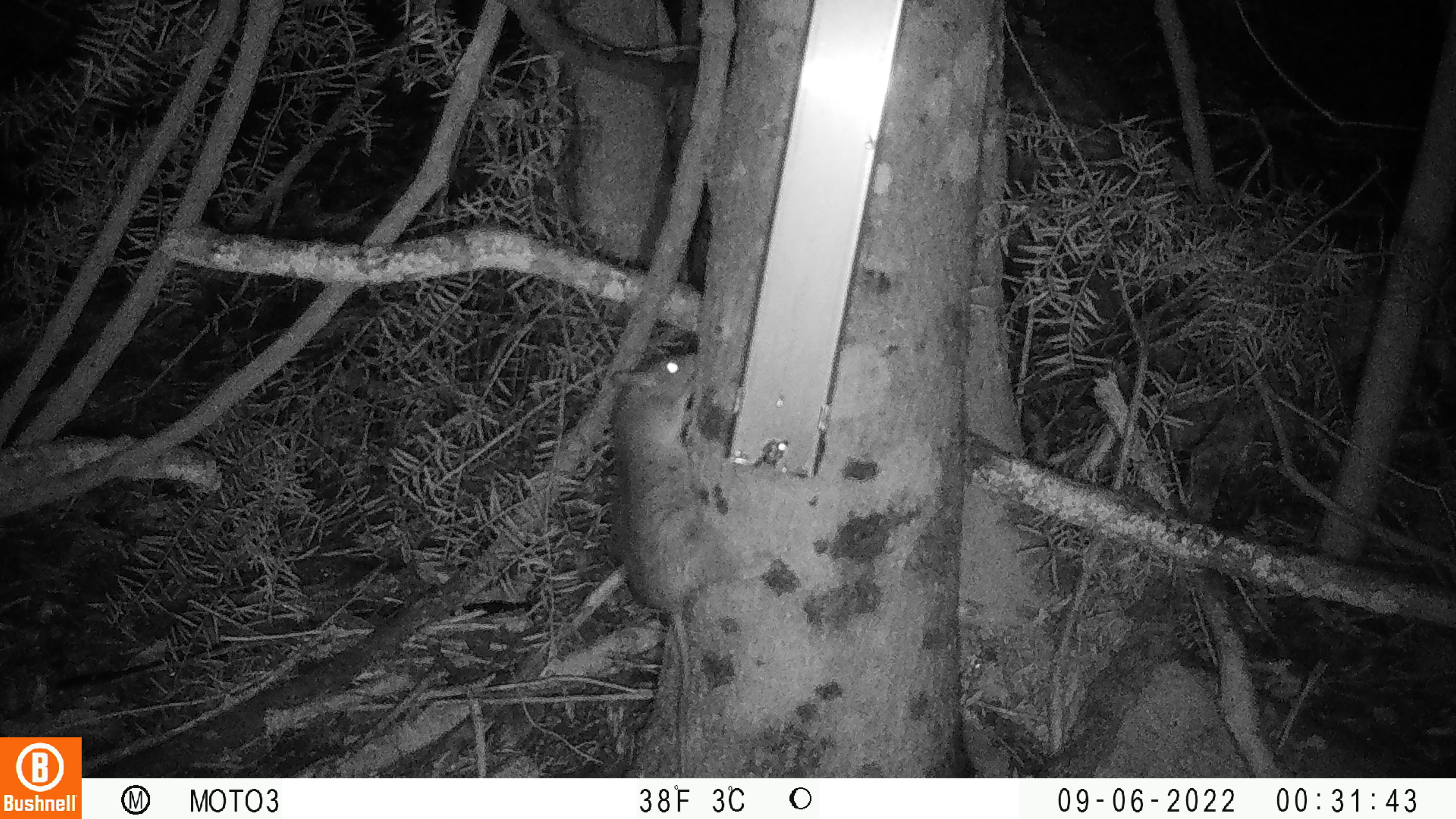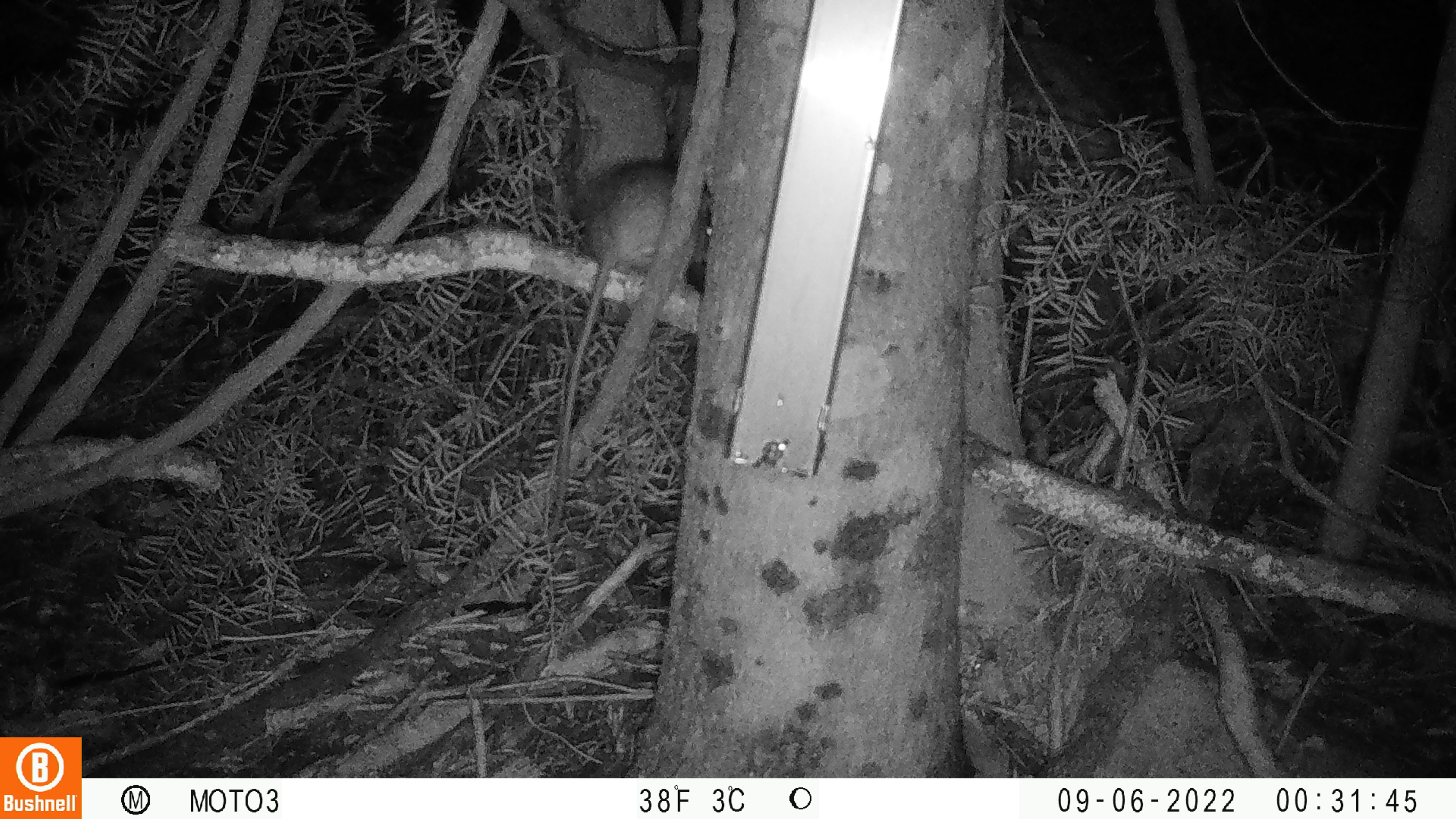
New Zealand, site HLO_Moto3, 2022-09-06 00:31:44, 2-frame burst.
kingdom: Animalia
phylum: Chordata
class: Mammalia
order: Rodentia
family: Muridae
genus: Rattus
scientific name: Rattus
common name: rat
Rat (Rattus).